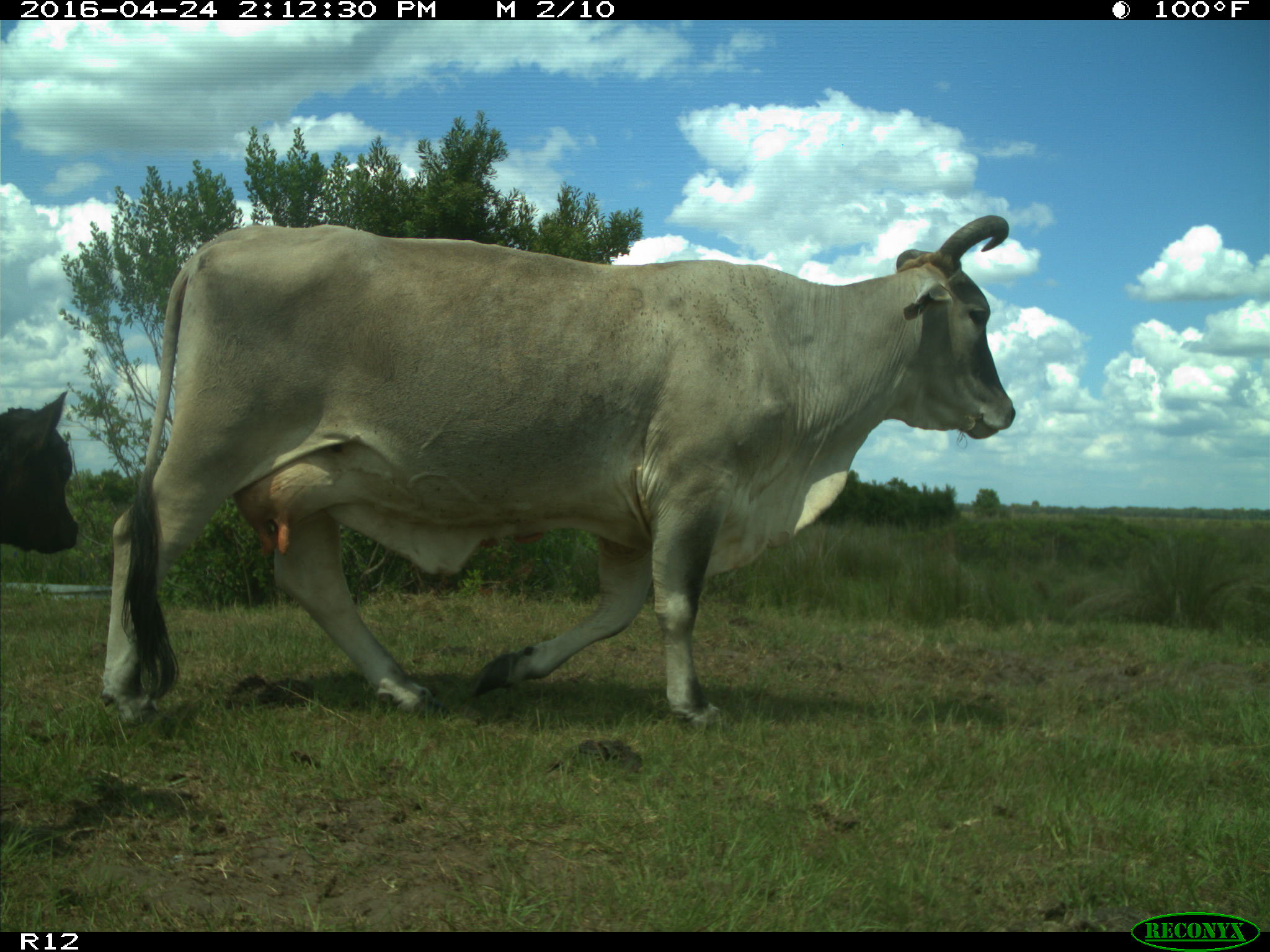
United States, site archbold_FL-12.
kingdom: Animalia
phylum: Chordata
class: Mammalia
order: Artiodactyla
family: Bovidae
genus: Bos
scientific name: Bos taurus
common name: domestic cow